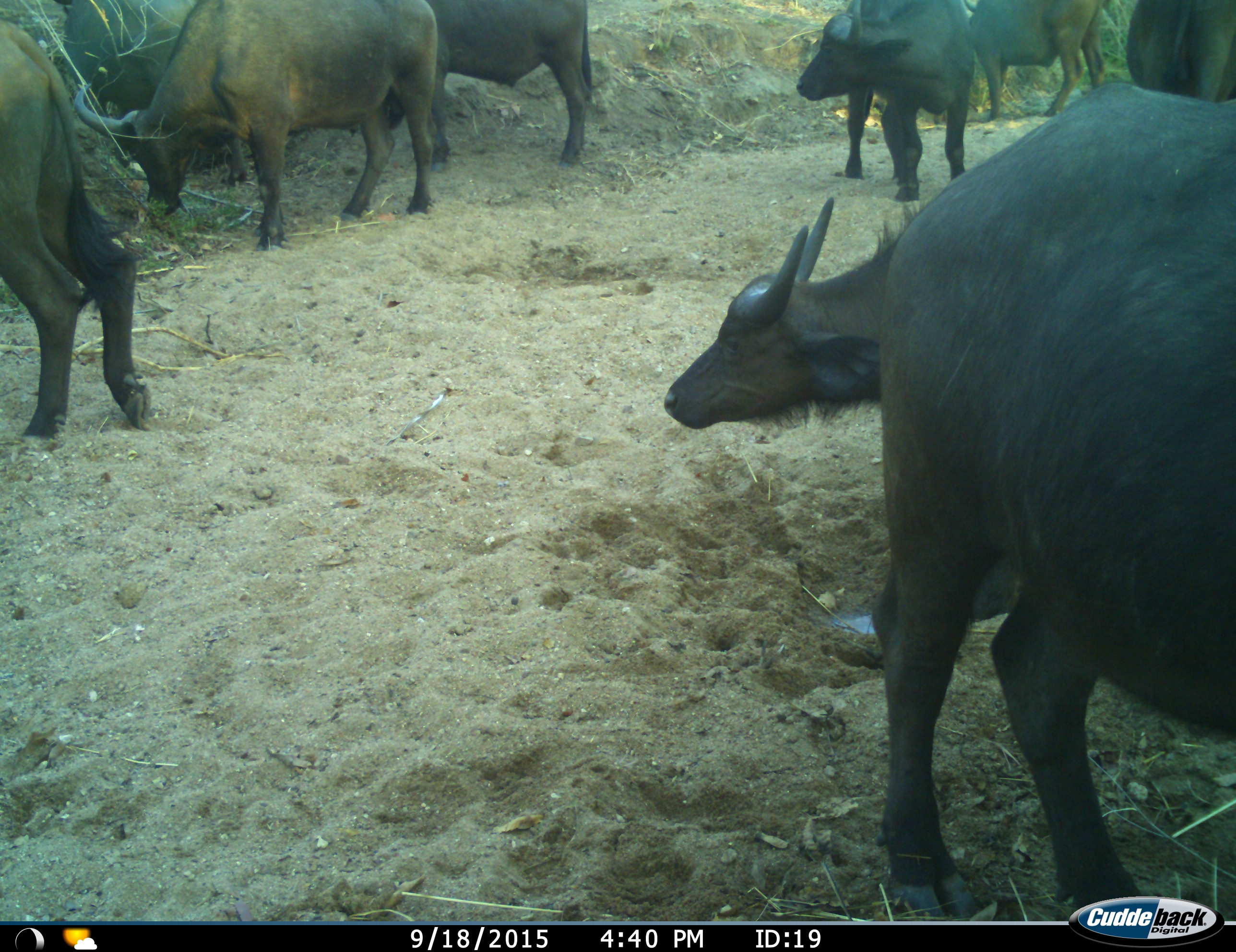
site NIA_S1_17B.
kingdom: Animalia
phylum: Chordata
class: Mammalia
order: Artiodactyla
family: Bovidae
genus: Syncerus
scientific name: Syncerus caffer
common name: african buffalo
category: buffalo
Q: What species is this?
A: Buffalo (african buffalo) (Syncerus caffer).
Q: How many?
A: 9.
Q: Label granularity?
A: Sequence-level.